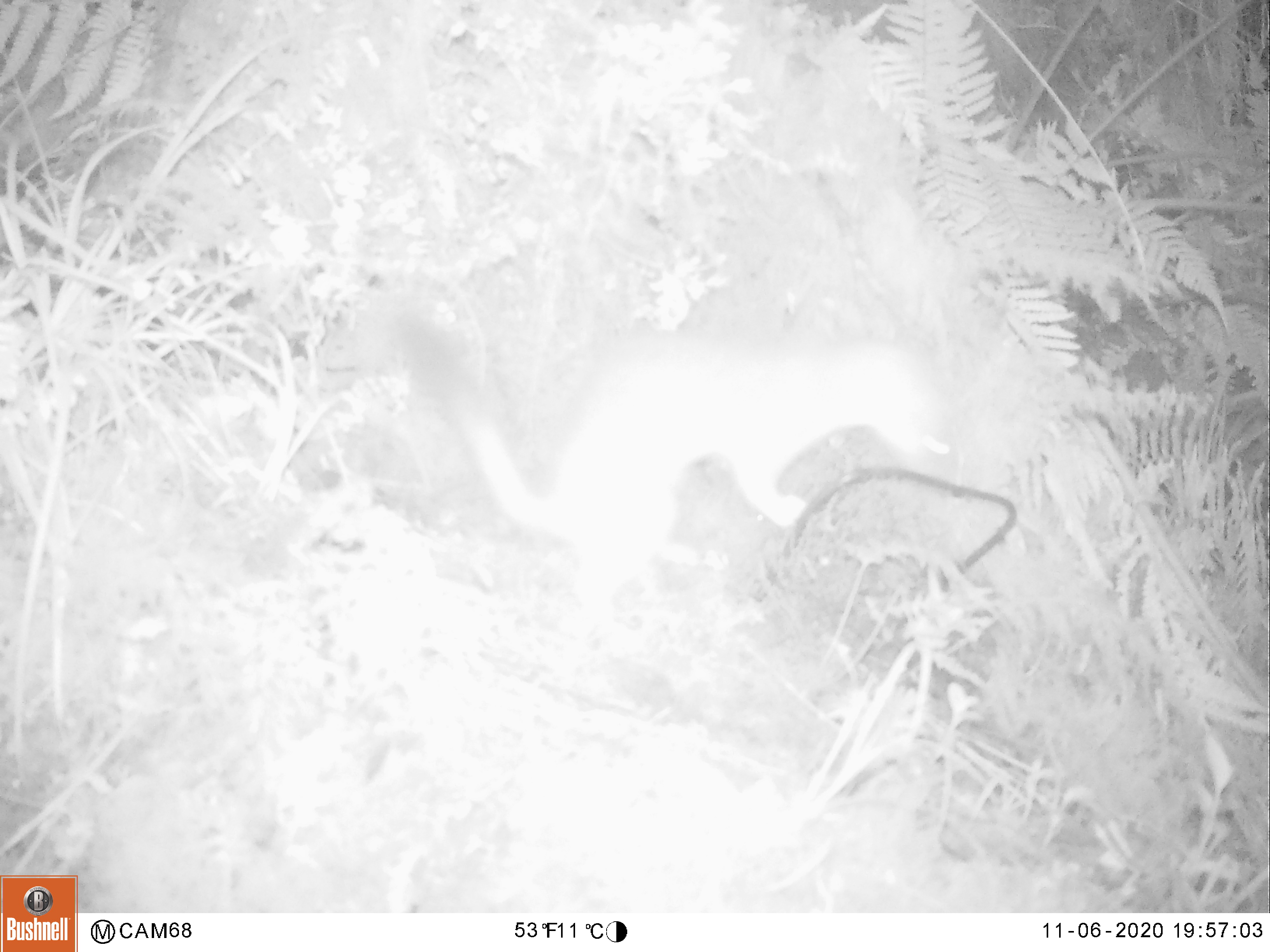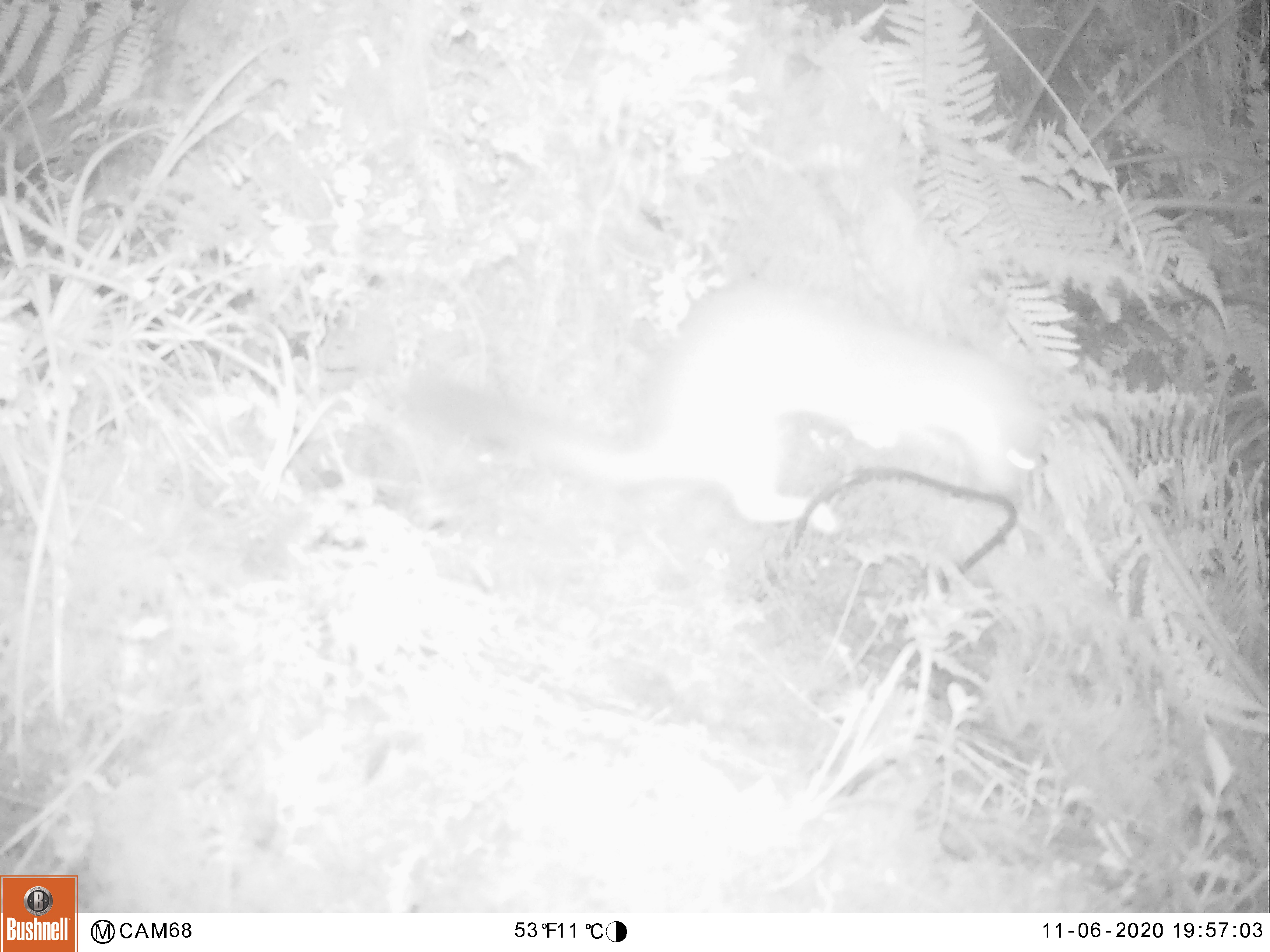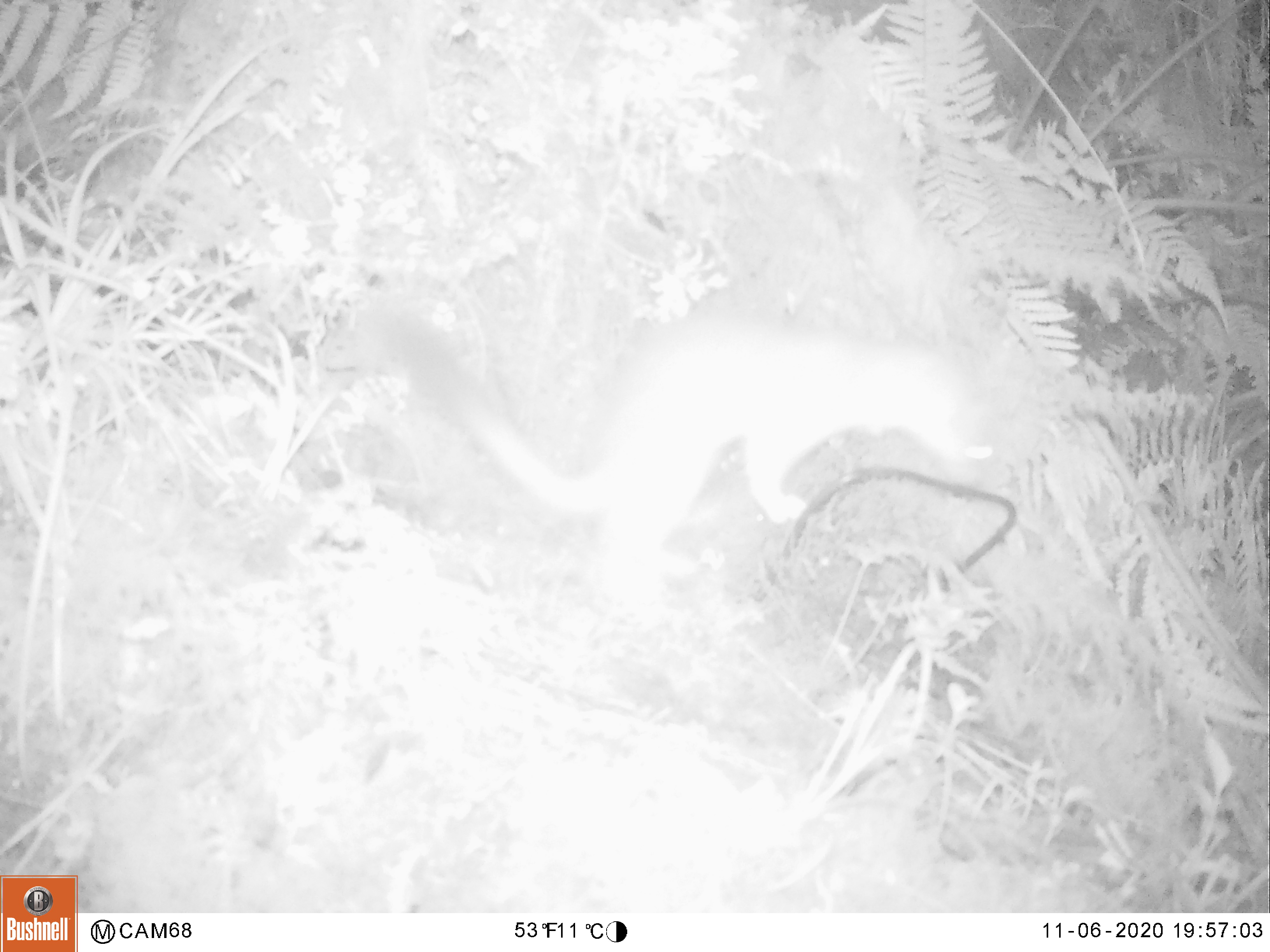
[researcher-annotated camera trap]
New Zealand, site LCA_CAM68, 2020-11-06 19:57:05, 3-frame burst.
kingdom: Animalia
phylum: Chordata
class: Mammalia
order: Carnivora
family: Mustelidae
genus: Mustela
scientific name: Mustela erminea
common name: stoat